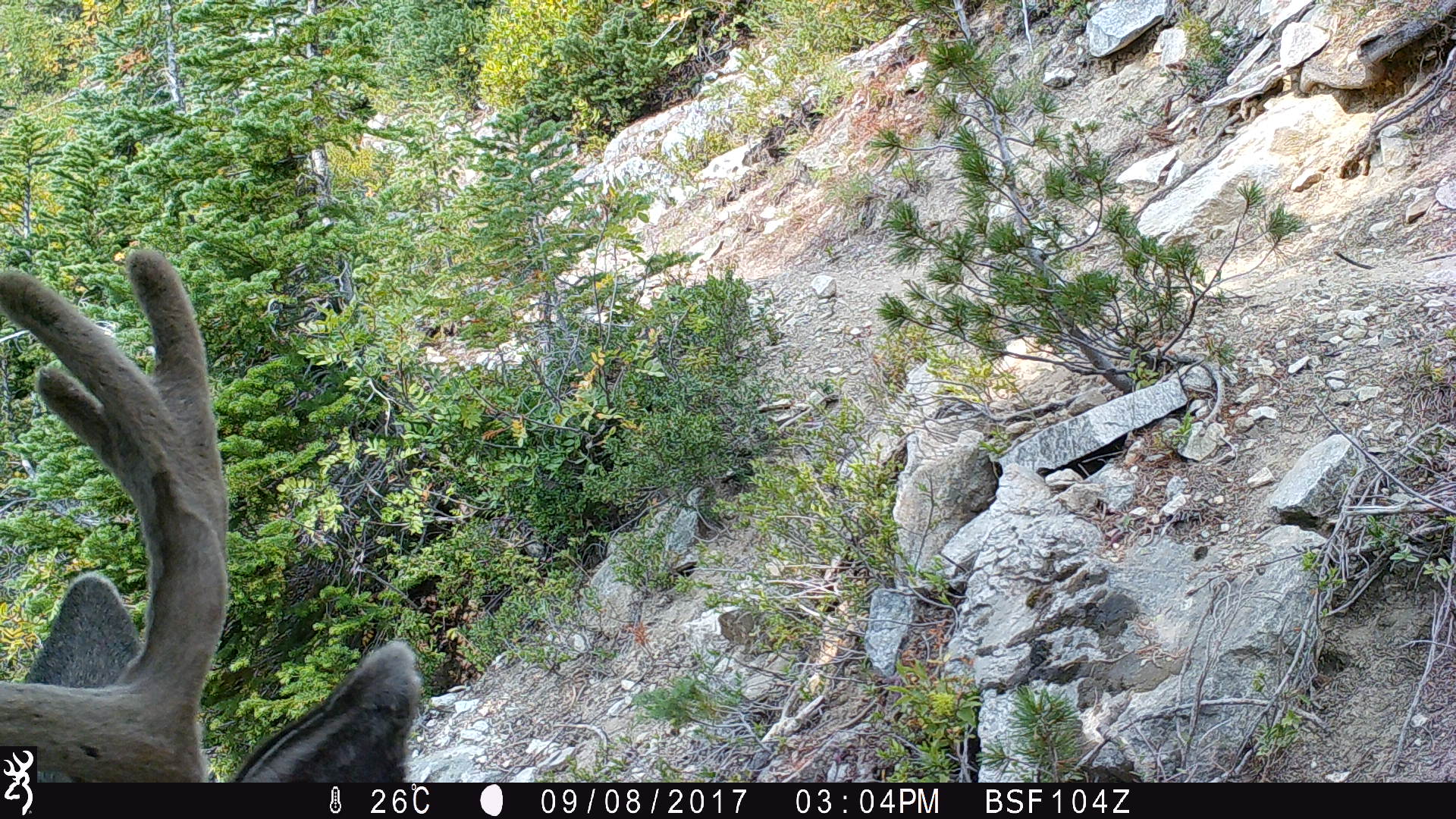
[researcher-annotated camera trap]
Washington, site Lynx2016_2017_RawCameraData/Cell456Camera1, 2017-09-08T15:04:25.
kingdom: Animalia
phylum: Chordata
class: Mammalia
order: Artiodactyla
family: Cervidae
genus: Odocoileus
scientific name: Odocoileus hemionus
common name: mule deer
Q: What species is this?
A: Odocoileus hemionus (mule deer).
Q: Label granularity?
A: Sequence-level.